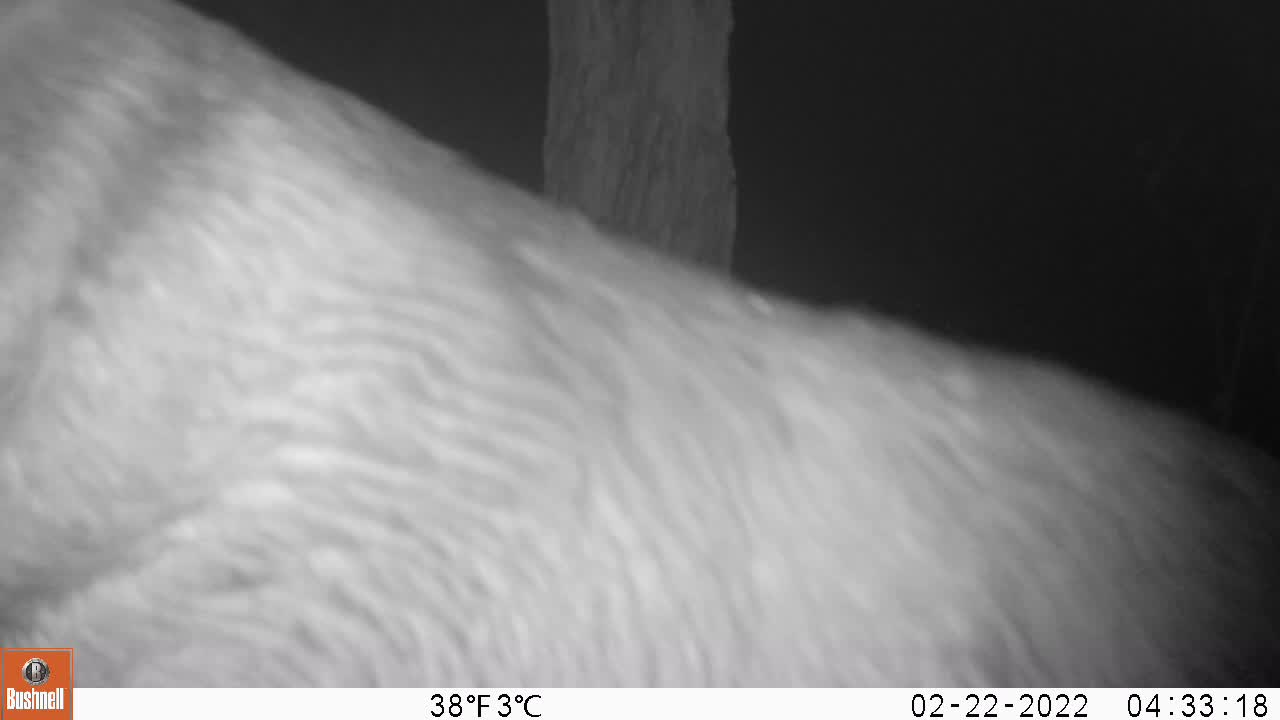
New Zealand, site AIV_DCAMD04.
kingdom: Animalia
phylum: Chordata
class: Mammalia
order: Carnivora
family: Otariidae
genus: Phocarctos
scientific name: Phocarctos hookeri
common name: new zealand sea lion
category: sealion